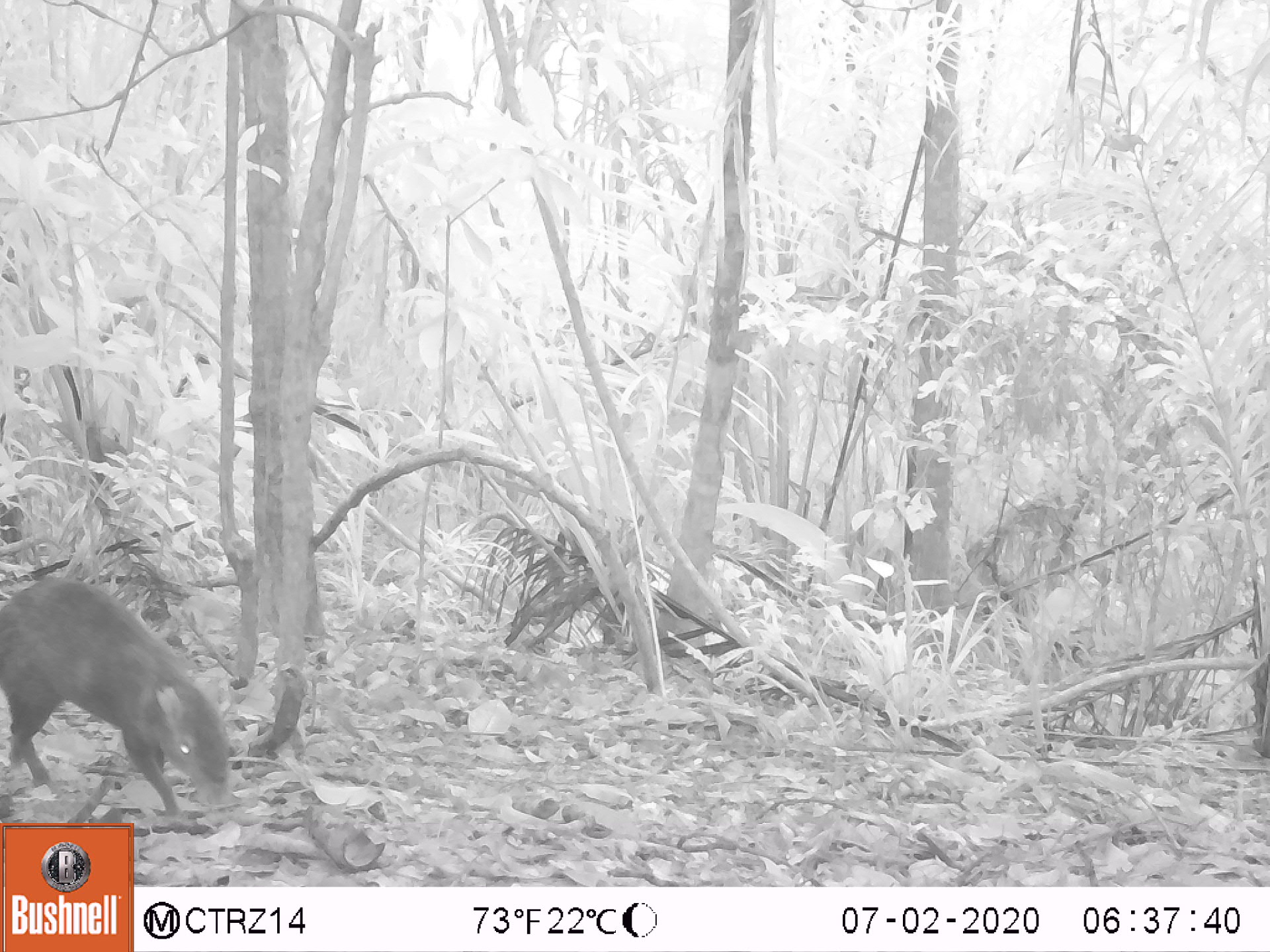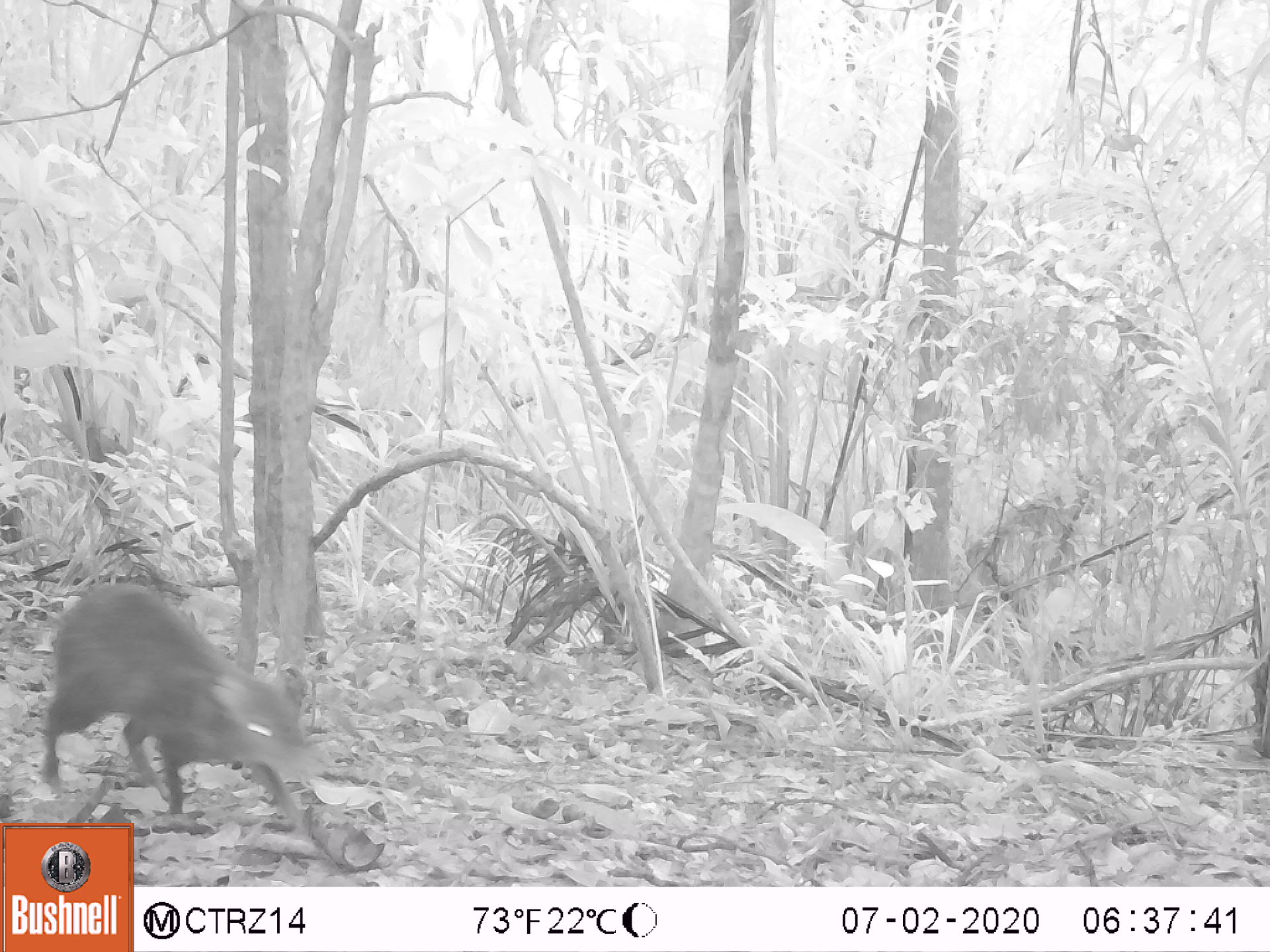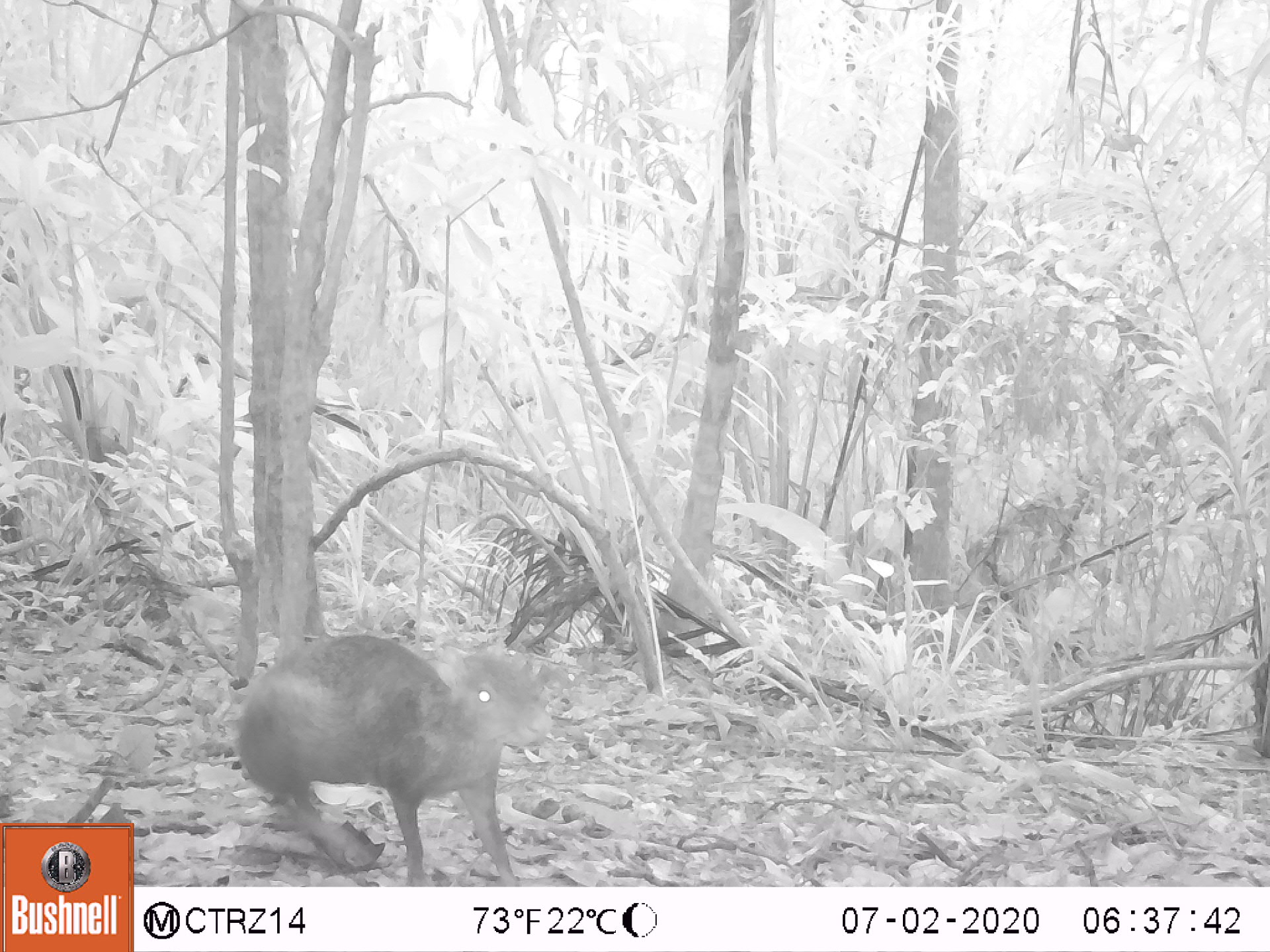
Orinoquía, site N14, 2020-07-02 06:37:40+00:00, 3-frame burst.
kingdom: Animalia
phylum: Chordata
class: Mammalia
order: Rodentia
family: Dasyproctidae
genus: Dasyprocta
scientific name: Dasyprocta fuliginosa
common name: black agouti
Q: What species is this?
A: Black agouti (Dasyprocta fuliginosa).